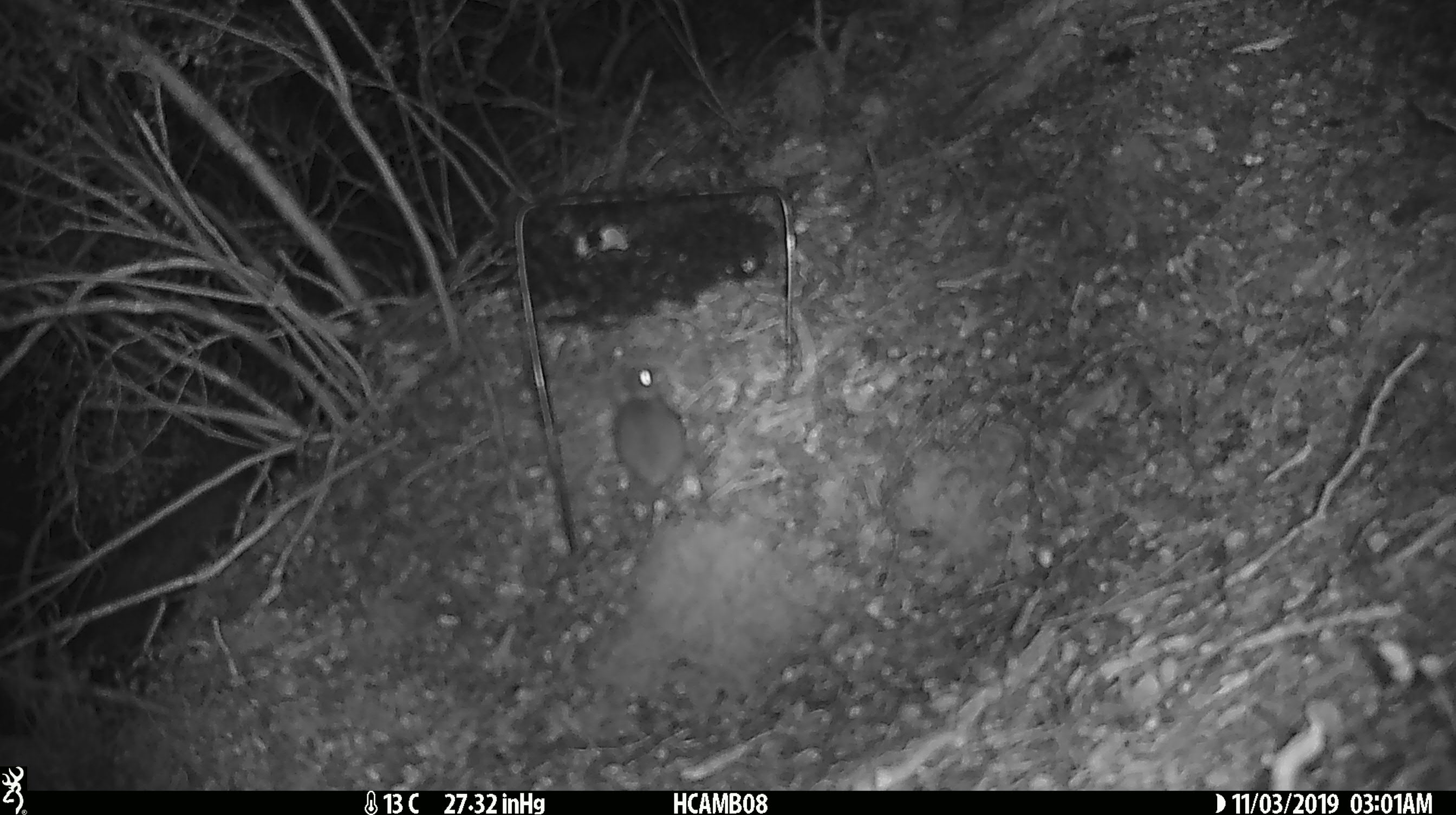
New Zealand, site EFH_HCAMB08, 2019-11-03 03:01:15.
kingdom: Animalia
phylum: Chordata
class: Mammalia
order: Rodentia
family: Muridae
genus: Mus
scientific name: Mus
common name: mouse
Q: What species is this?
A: Mouse (Mus).